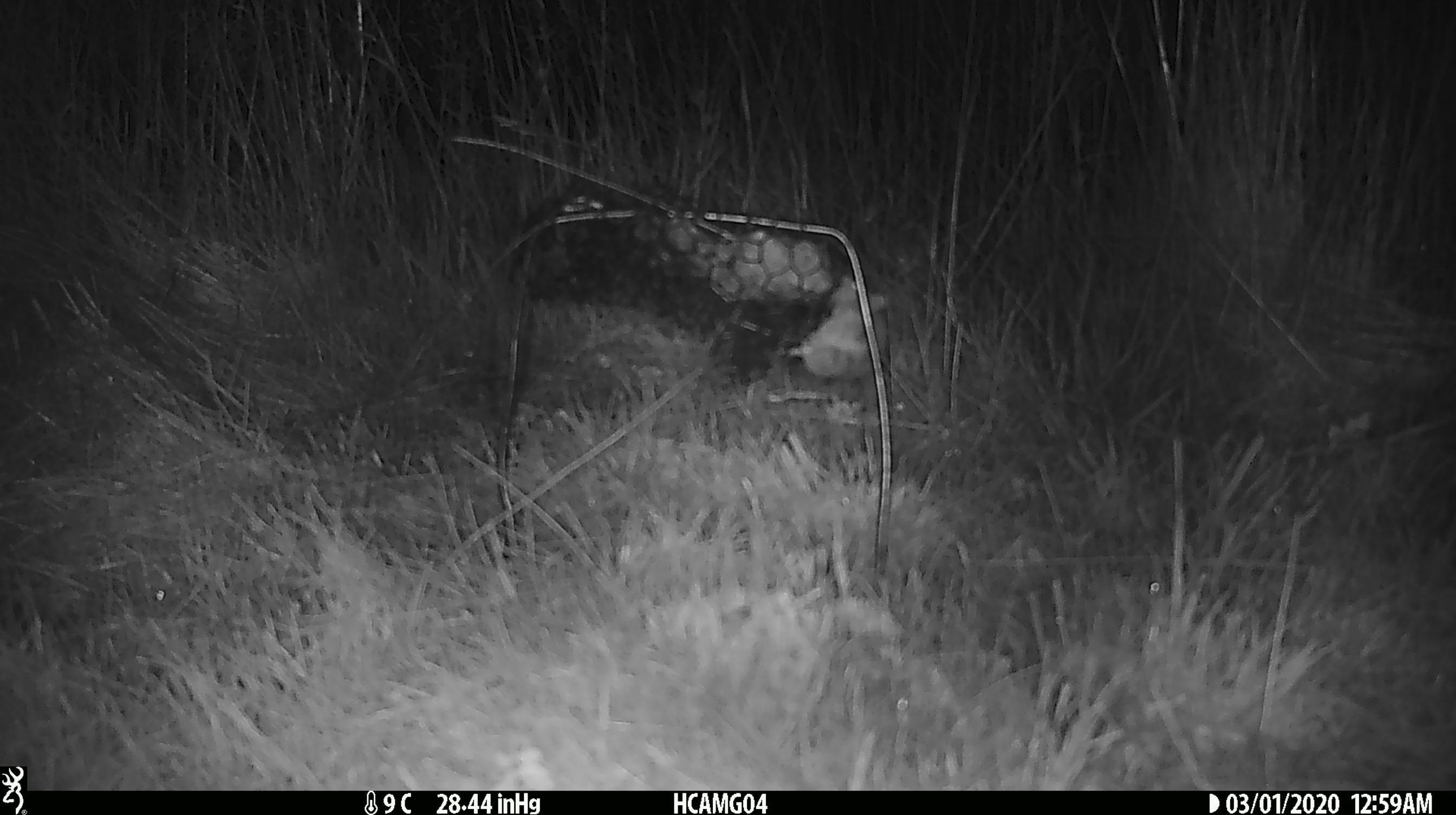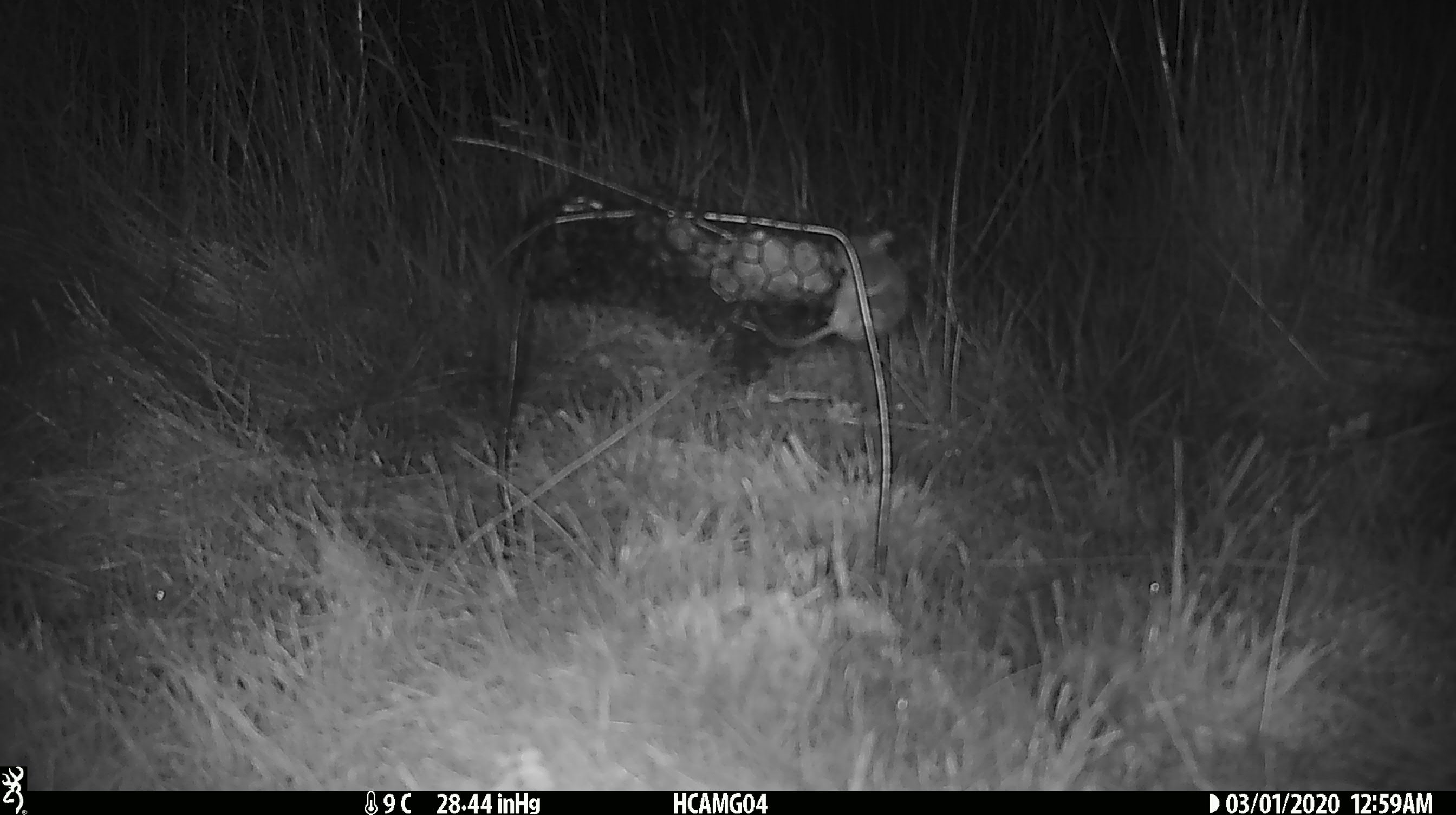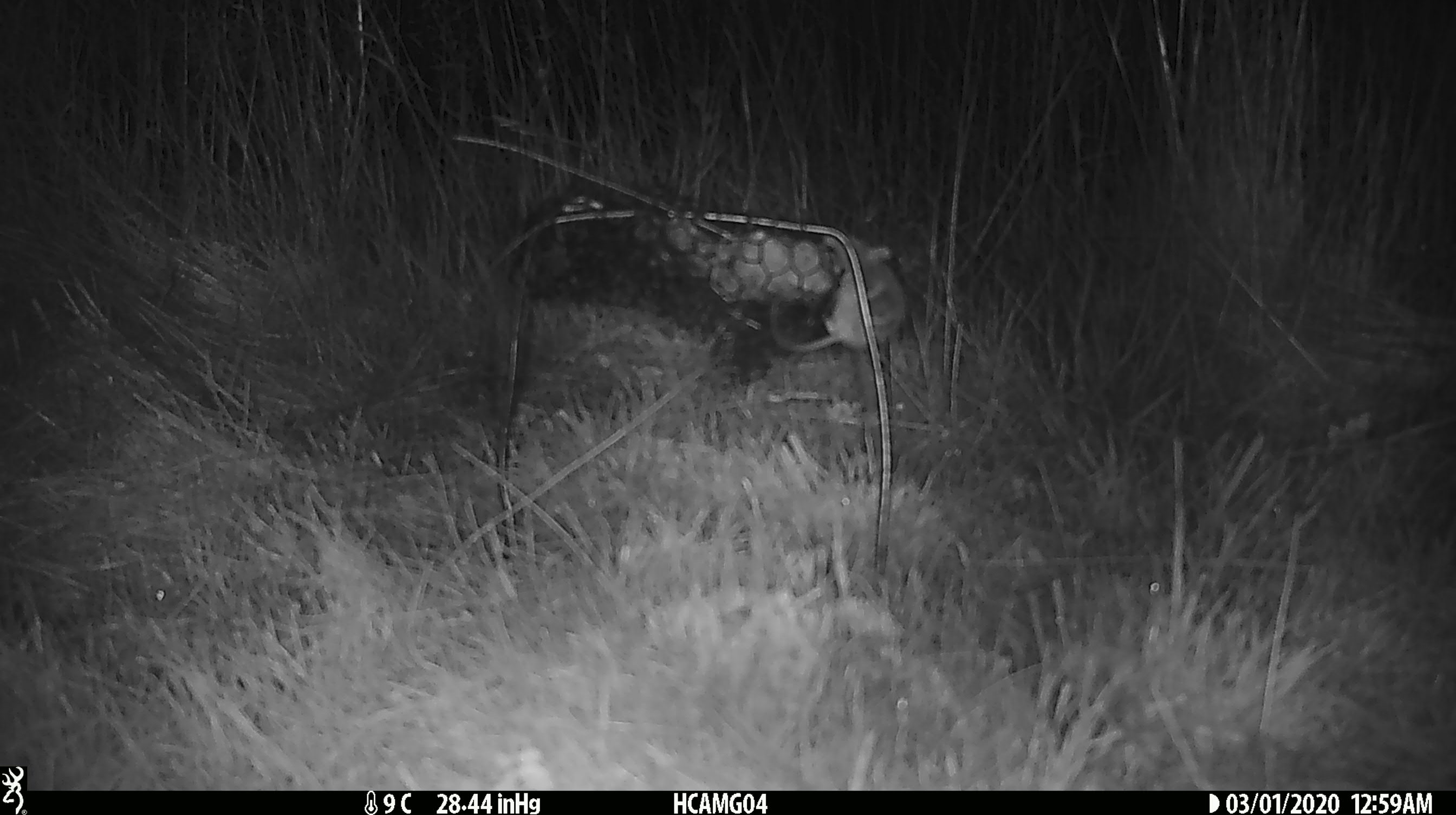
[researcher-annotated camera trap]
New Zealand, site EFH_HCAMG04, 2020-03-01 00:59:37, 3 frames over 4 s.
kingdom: Animalia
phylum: Chordata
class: Mammalia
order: Rodentia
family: Muridae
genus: Mus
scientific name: Mus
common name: mouse